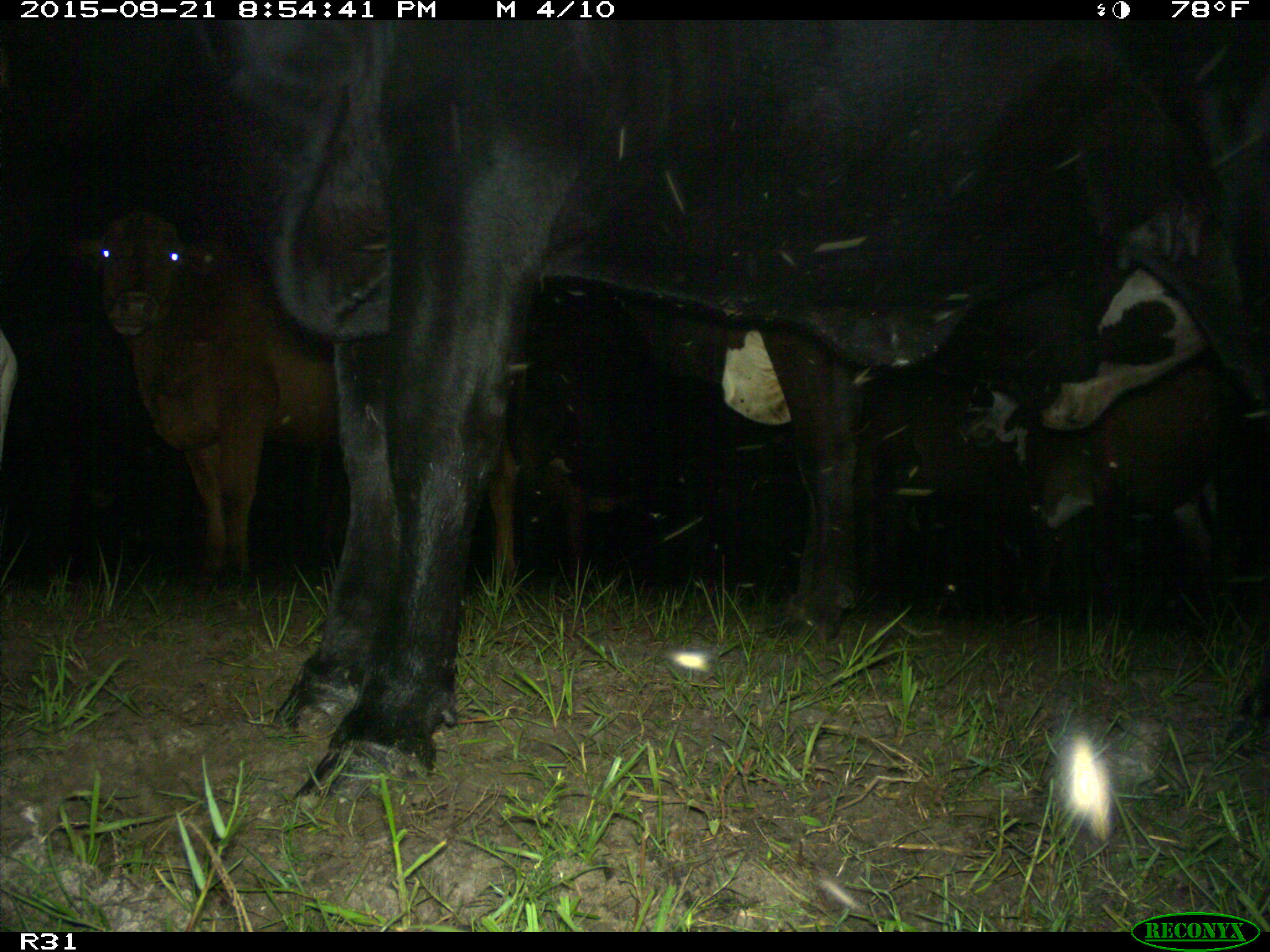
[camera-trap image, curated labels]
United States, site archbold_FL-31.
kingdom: Animalia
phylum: Chordata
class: Mammalia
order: Artiodactyla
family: Bovidae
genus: Bos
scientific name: Bos taurus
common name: domestic cow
Bos taurus (domestic cow).